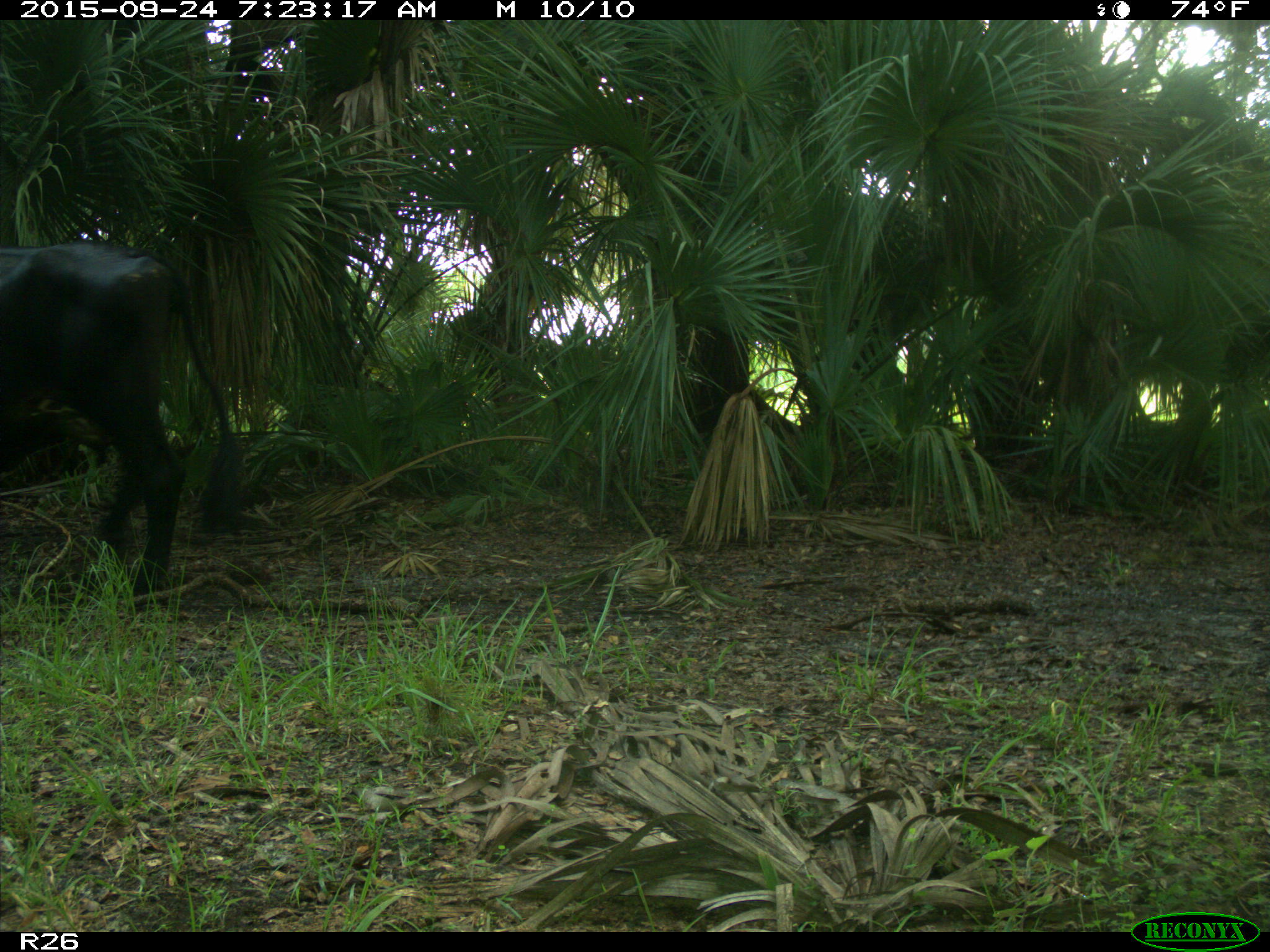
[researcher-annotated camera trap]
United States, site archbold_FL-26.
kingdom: Animalia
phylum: Chordata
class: Mammalia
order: Artiodactyla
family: Bovidae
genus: Bos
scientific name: Bos taurus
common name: domestic cow